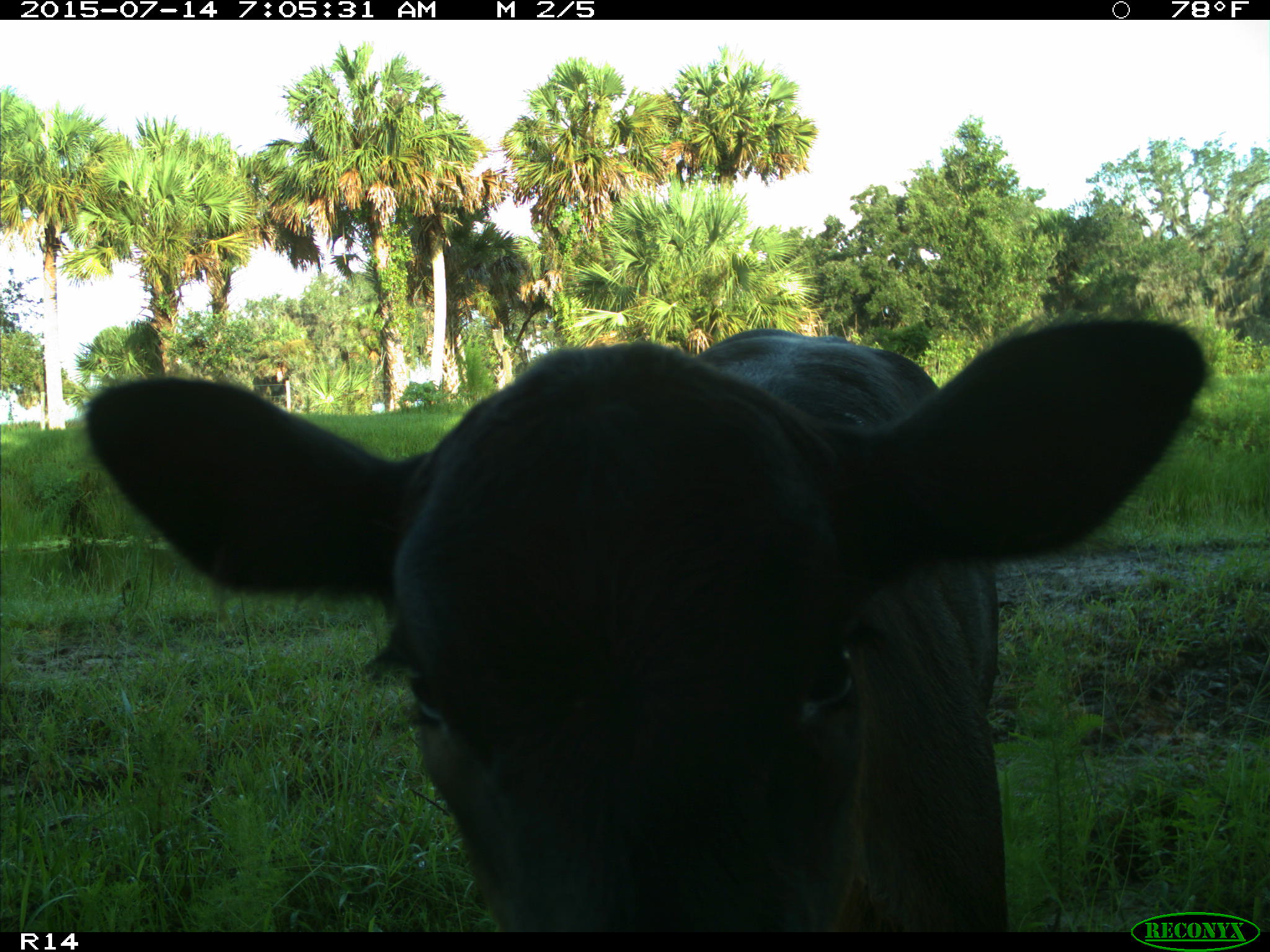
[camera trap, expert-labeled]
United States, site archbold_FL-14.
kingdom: Animalia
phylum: Chordata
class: Mammalia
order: Artiodactyla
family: Bovidae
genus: Bos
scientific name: Bos taurus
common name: domestic cow